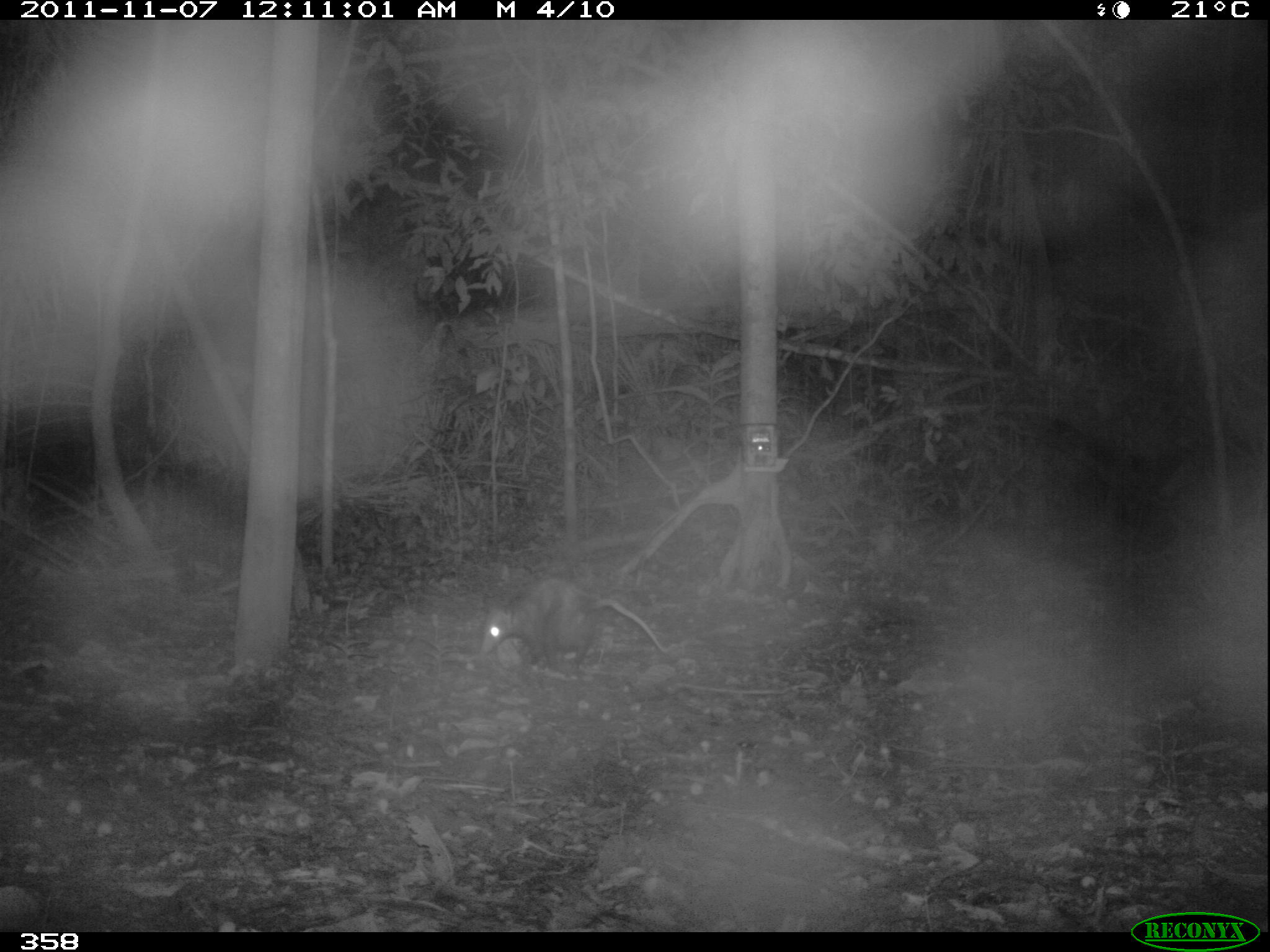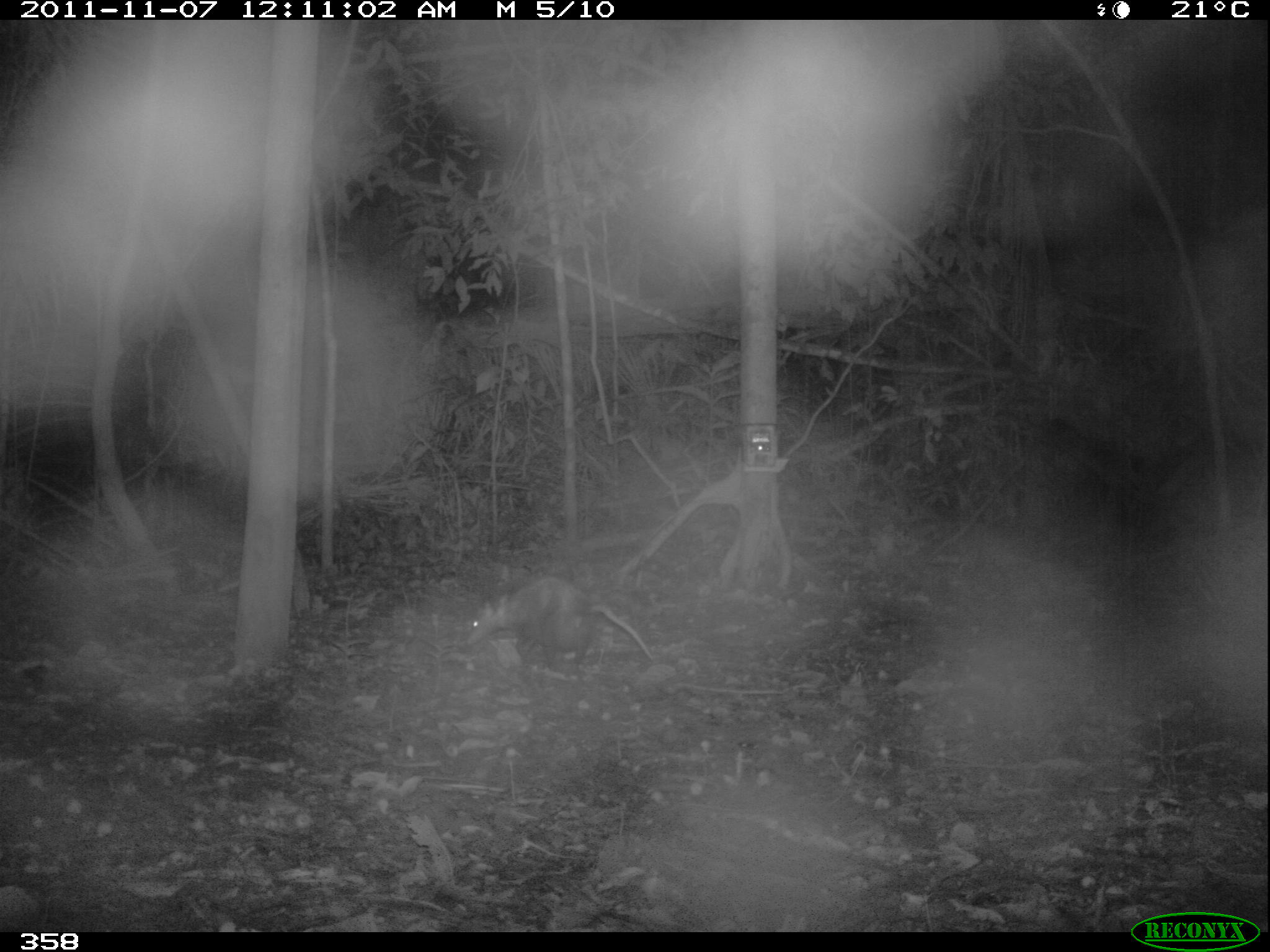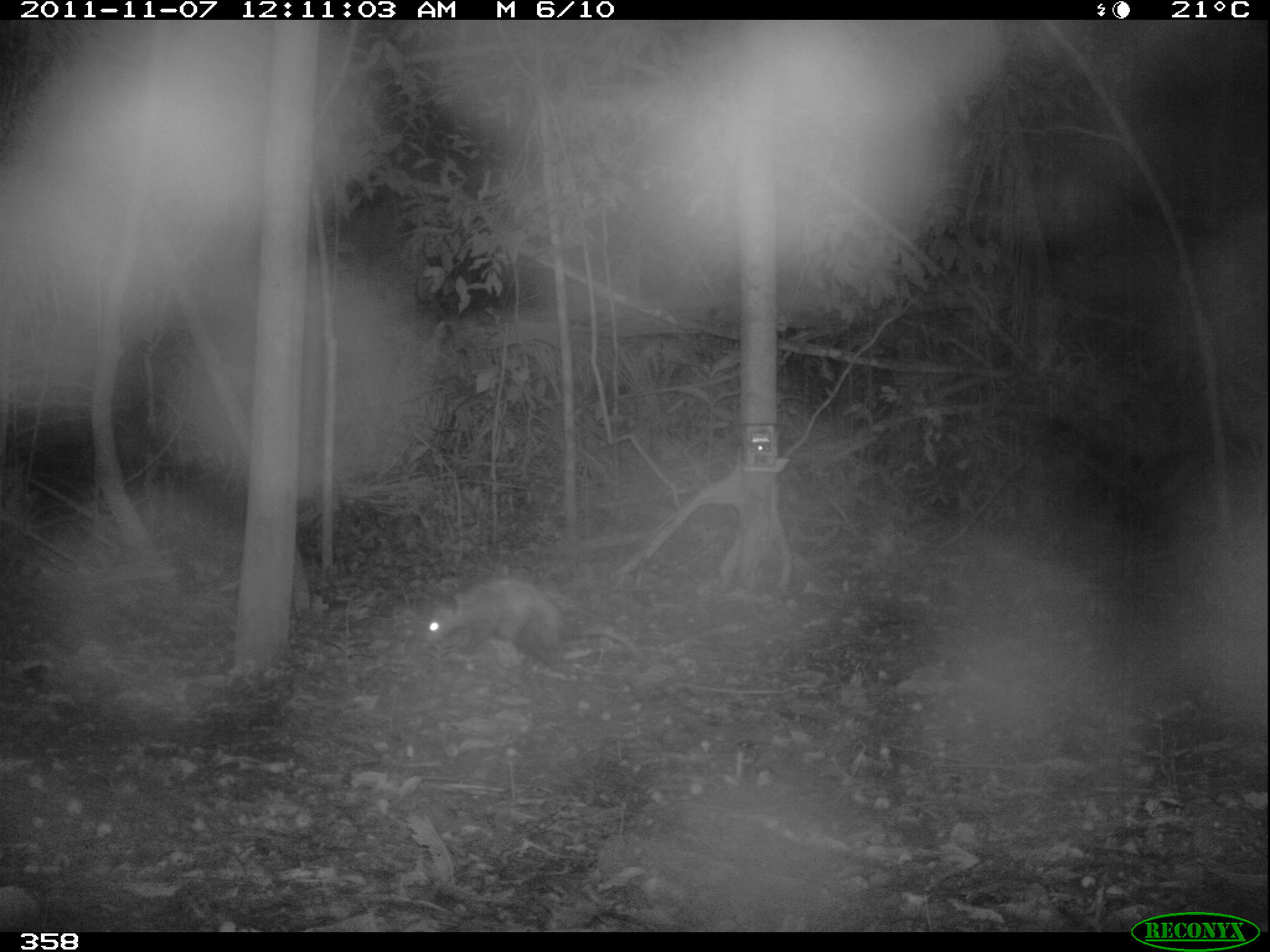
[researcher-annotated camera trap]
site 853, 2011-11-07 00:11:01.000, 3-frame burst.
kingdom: Animalia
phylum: Chordata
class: Mammalia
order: Didelphimorphia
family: Didelphidae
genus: Didelphis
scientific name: Didelphis marsupialis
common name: southern opossum